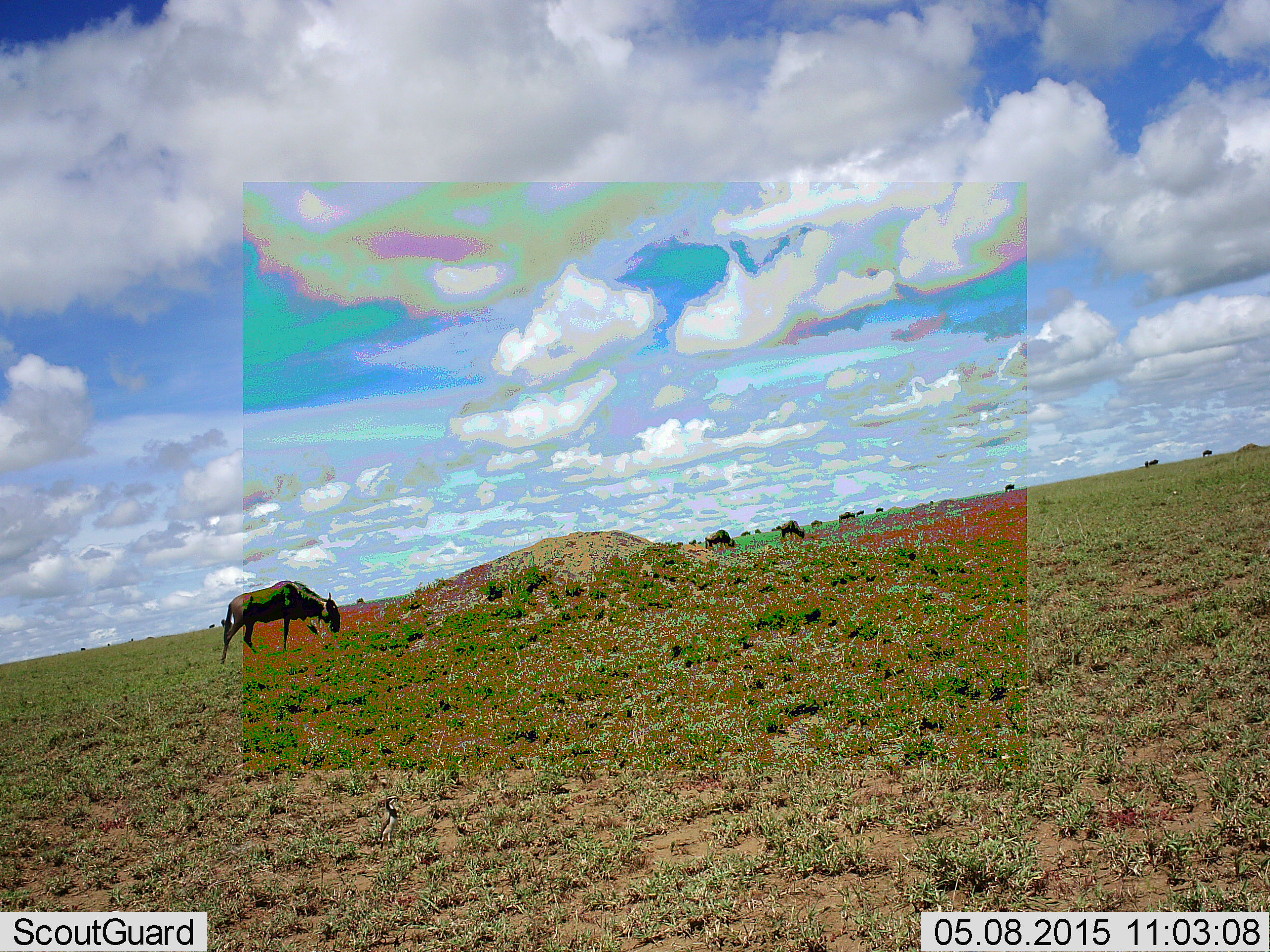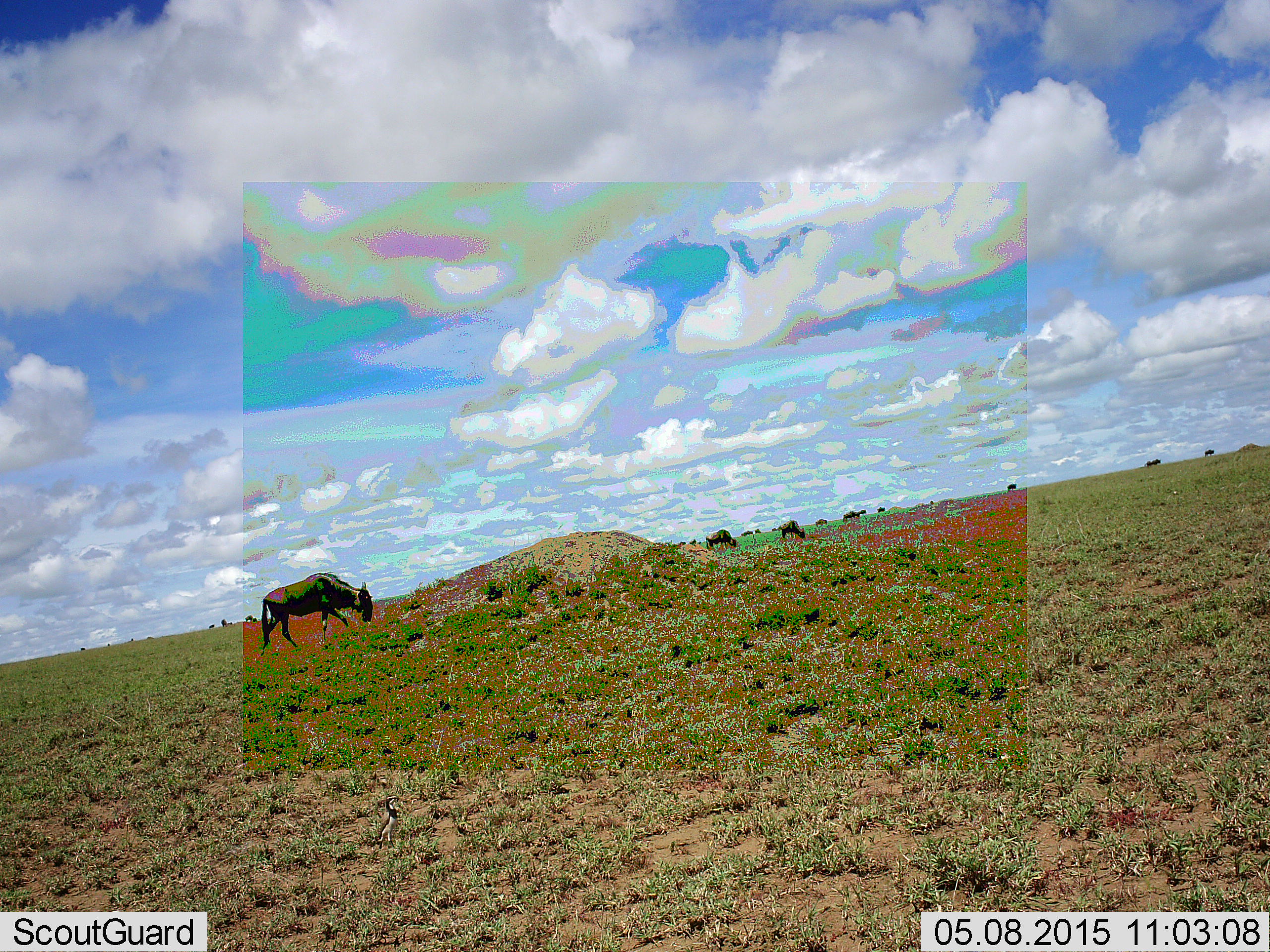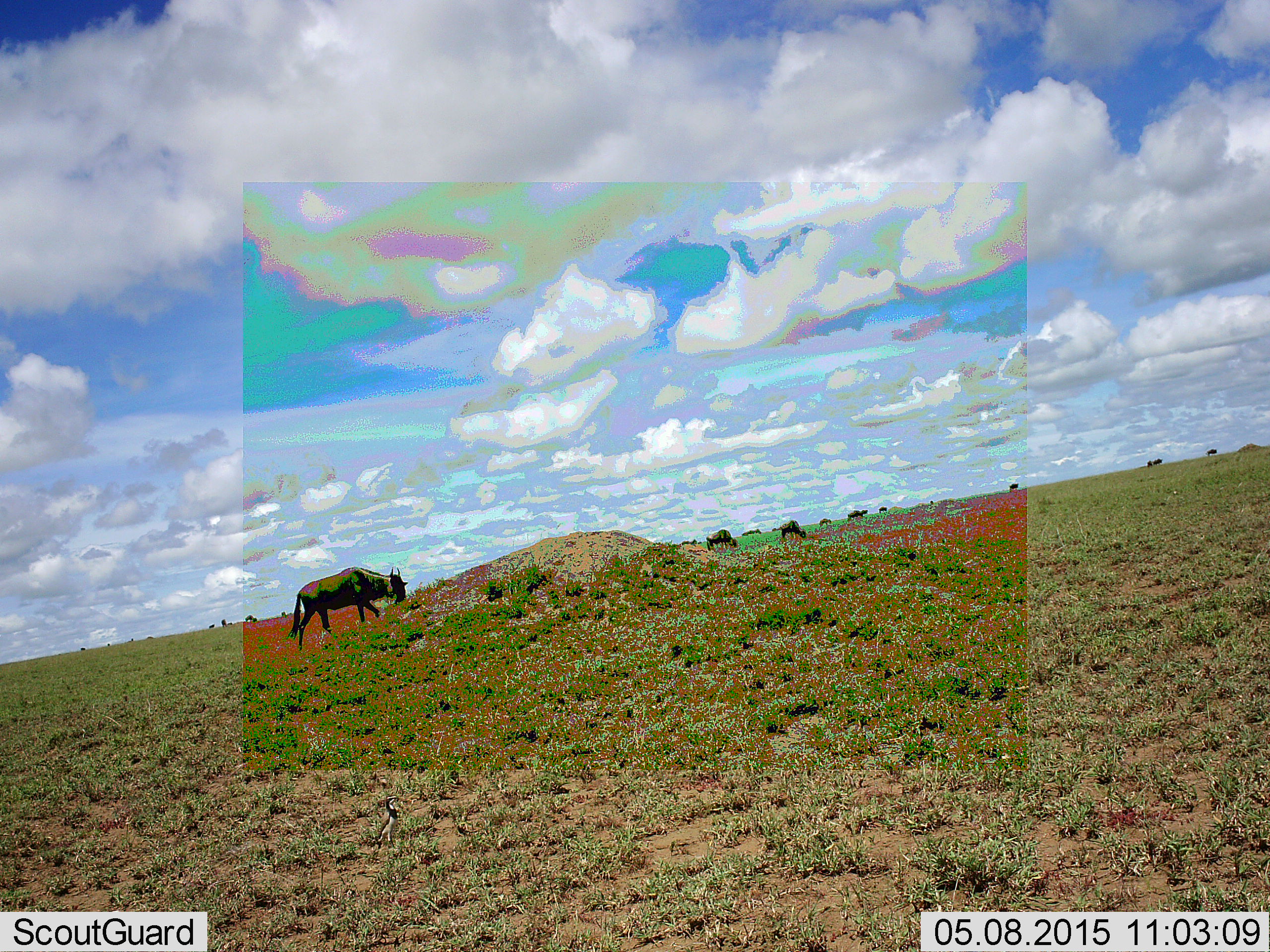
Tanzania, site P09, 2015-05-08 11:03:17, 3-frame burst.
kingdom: Animalia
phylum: Chordata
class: Mammalia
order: Artiodactyla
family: Bovidae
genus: Connochaetes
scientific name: Connochaetes taurinus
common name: blue wildebeest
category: wildebeest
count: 11-50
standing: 80%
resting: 0%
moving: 80%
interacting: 0%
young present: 0%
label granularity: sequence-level